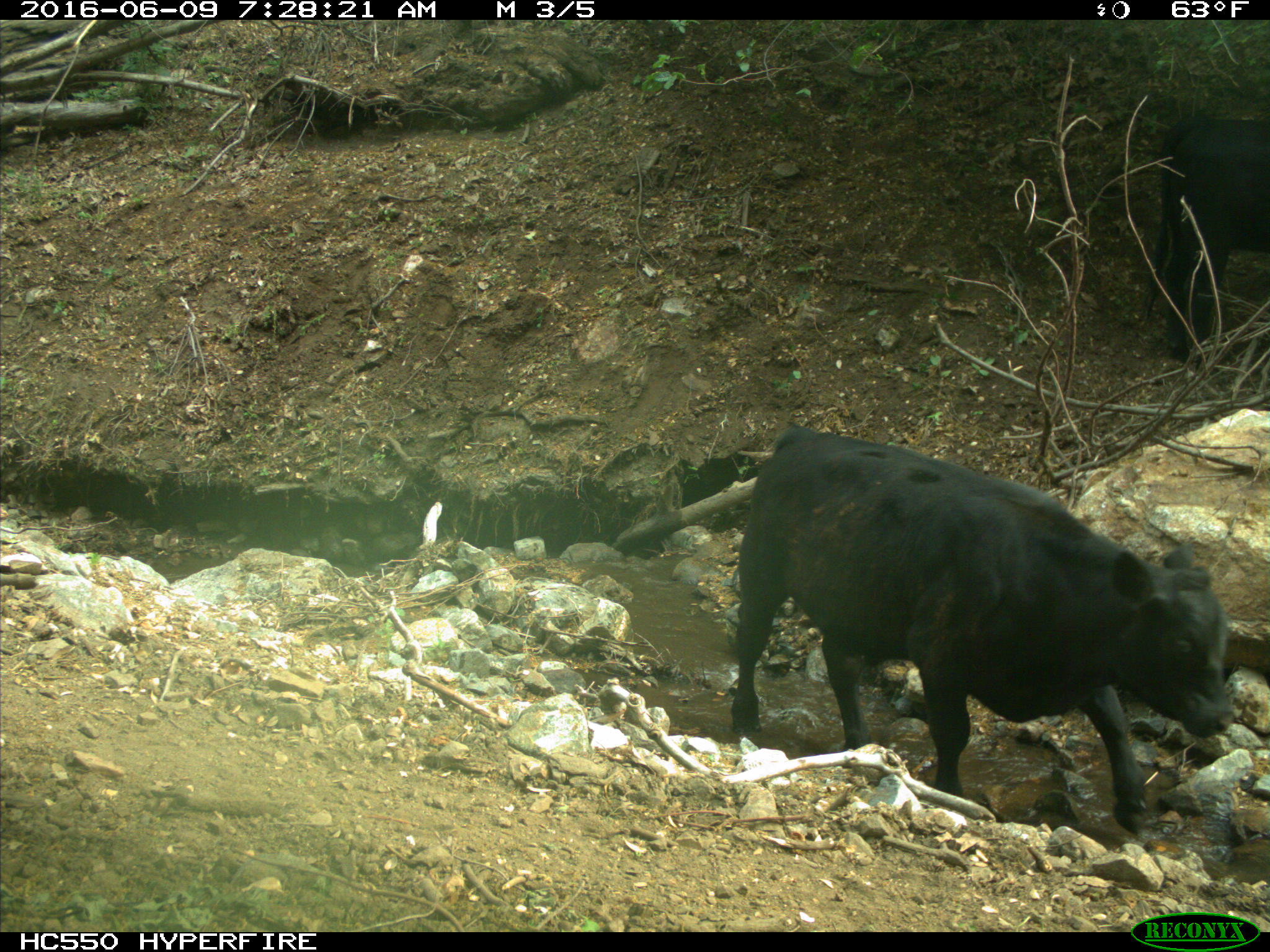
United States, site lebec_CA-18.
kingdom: Animalia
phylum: Chordata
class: Mammalia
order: Artiodactyla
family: Bovidae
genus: Bos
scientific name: Bos taurus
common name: domestic cow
Bos taurus (domestic cow).